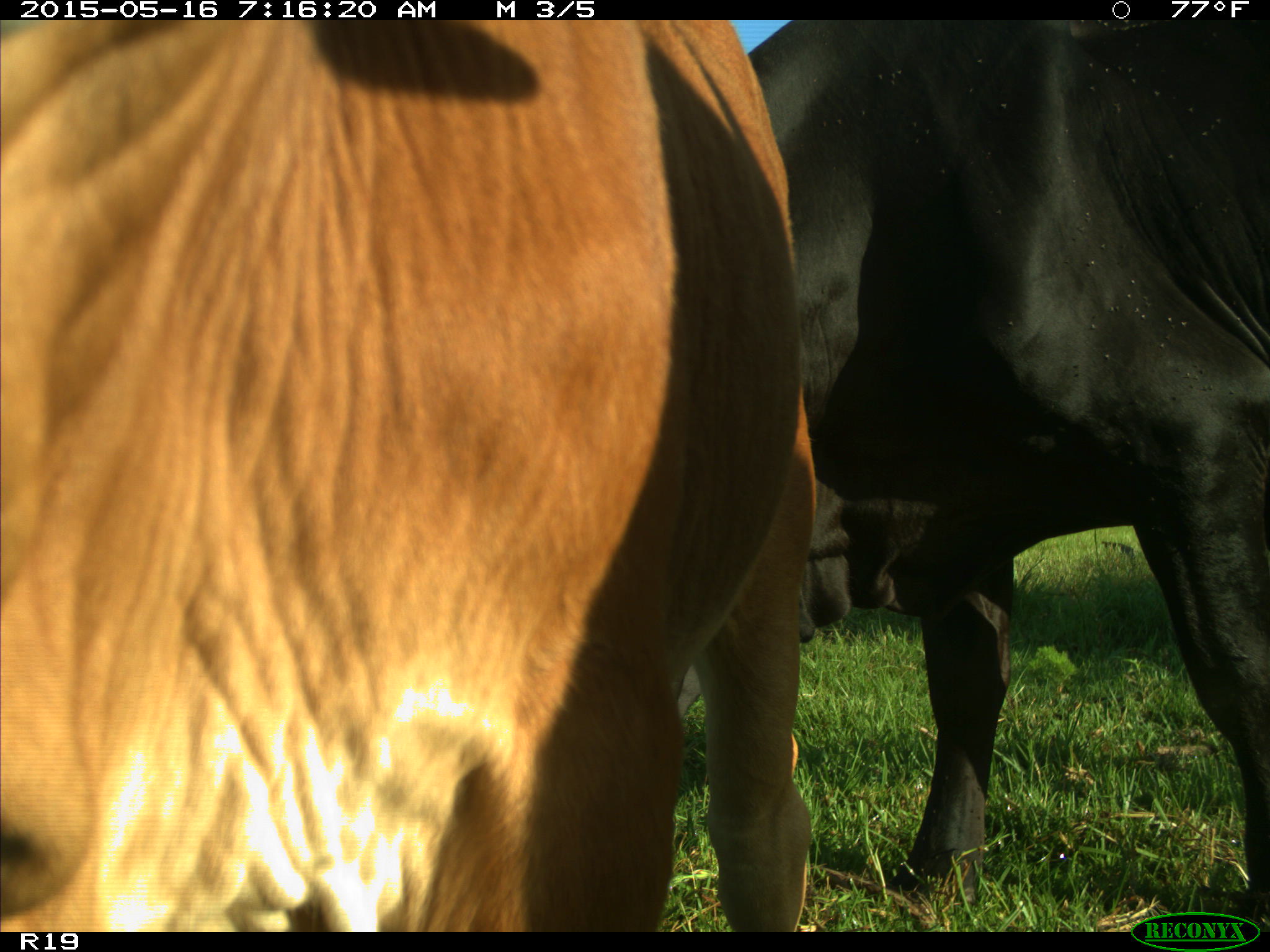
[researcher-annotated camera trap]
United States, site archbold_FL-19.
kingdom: Animalia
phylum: Chordata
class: Mammalia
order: Artiodactyla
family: Bovidae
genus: Bos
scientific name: Bos taurus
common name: domestic cow